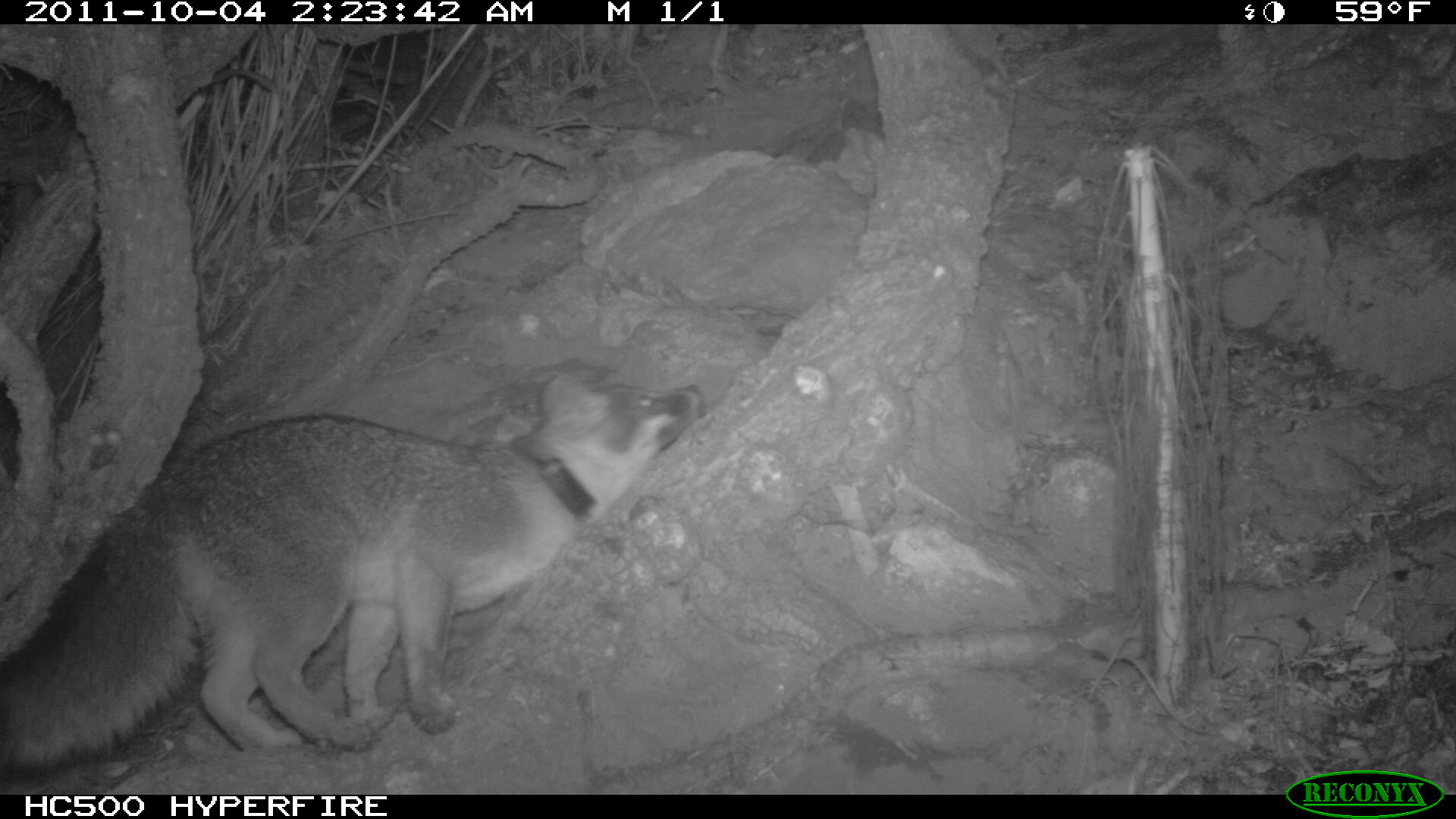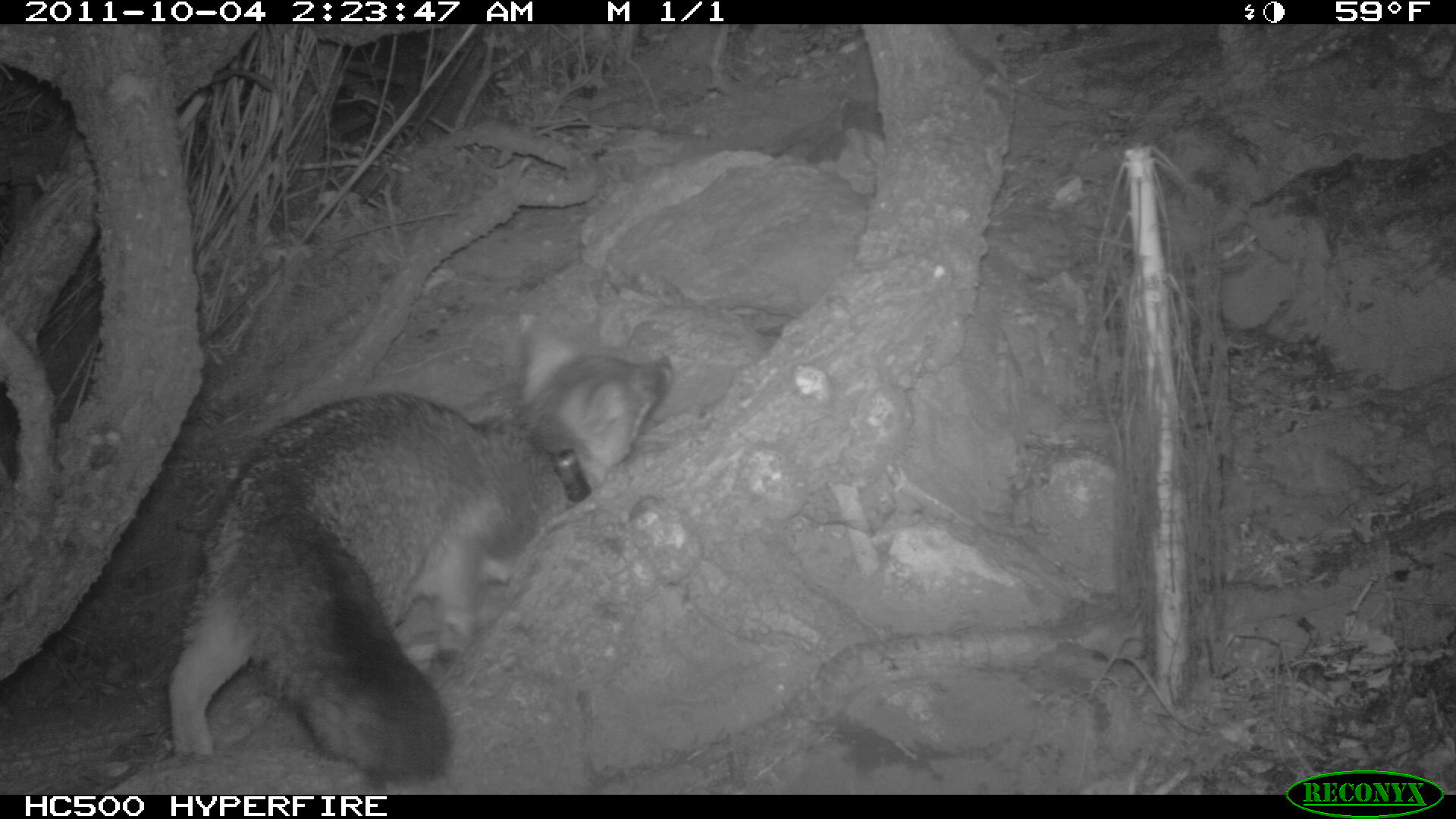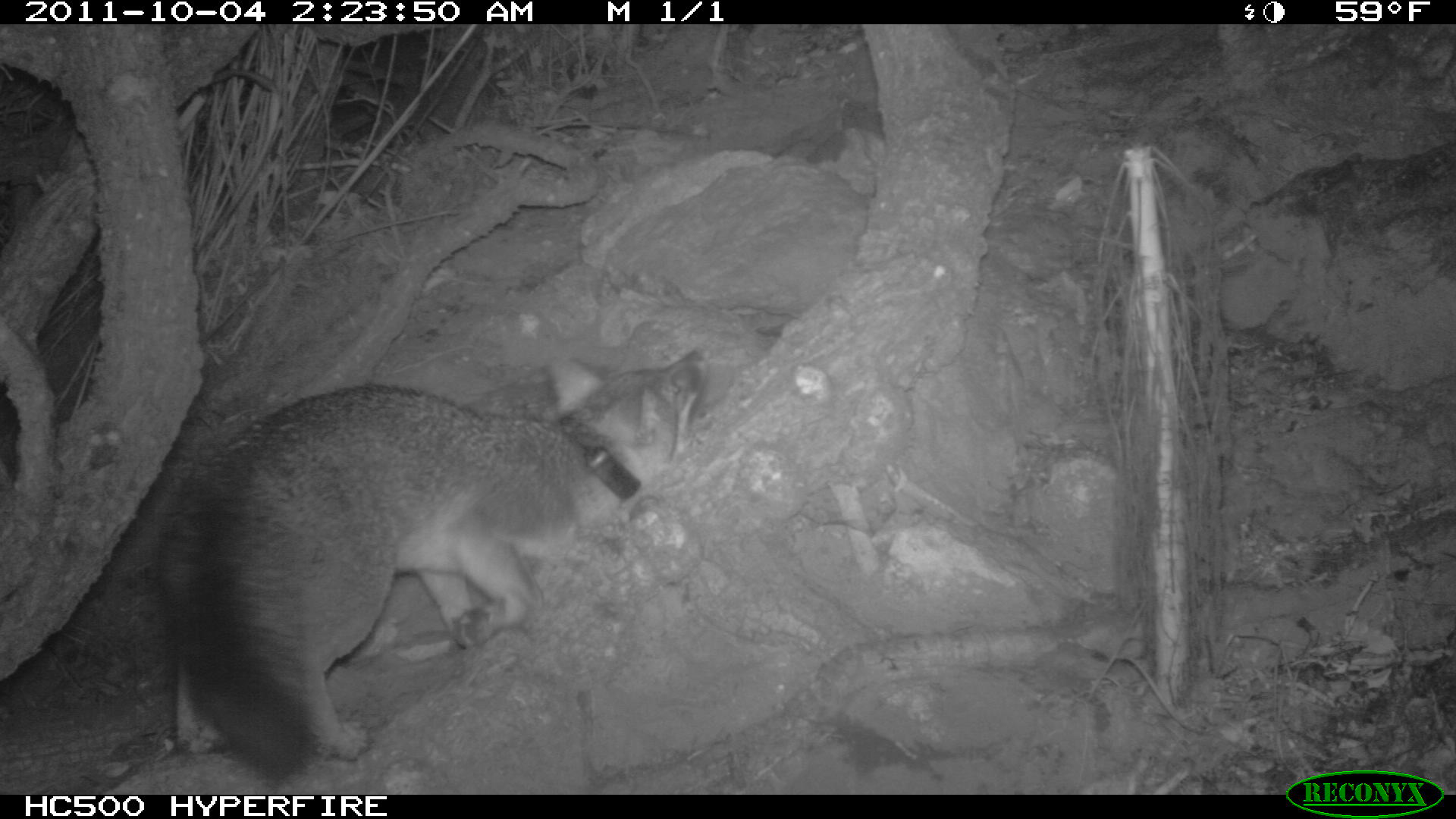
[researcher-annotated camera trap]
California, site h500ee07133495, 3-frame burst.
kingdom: Animalia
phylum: Chordata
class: Mammalia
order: Carnivora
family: Canidae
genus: Urocyon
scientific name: Urocyon littoralis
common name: island fox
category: fox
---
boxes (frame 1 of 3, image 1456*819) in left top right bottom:
fox: 0 372 705 781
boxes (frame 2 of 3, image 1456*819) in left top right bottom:
fox: 170 332 675 781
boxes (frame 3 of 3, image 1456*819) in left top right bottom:
fox: 155 344 715 789